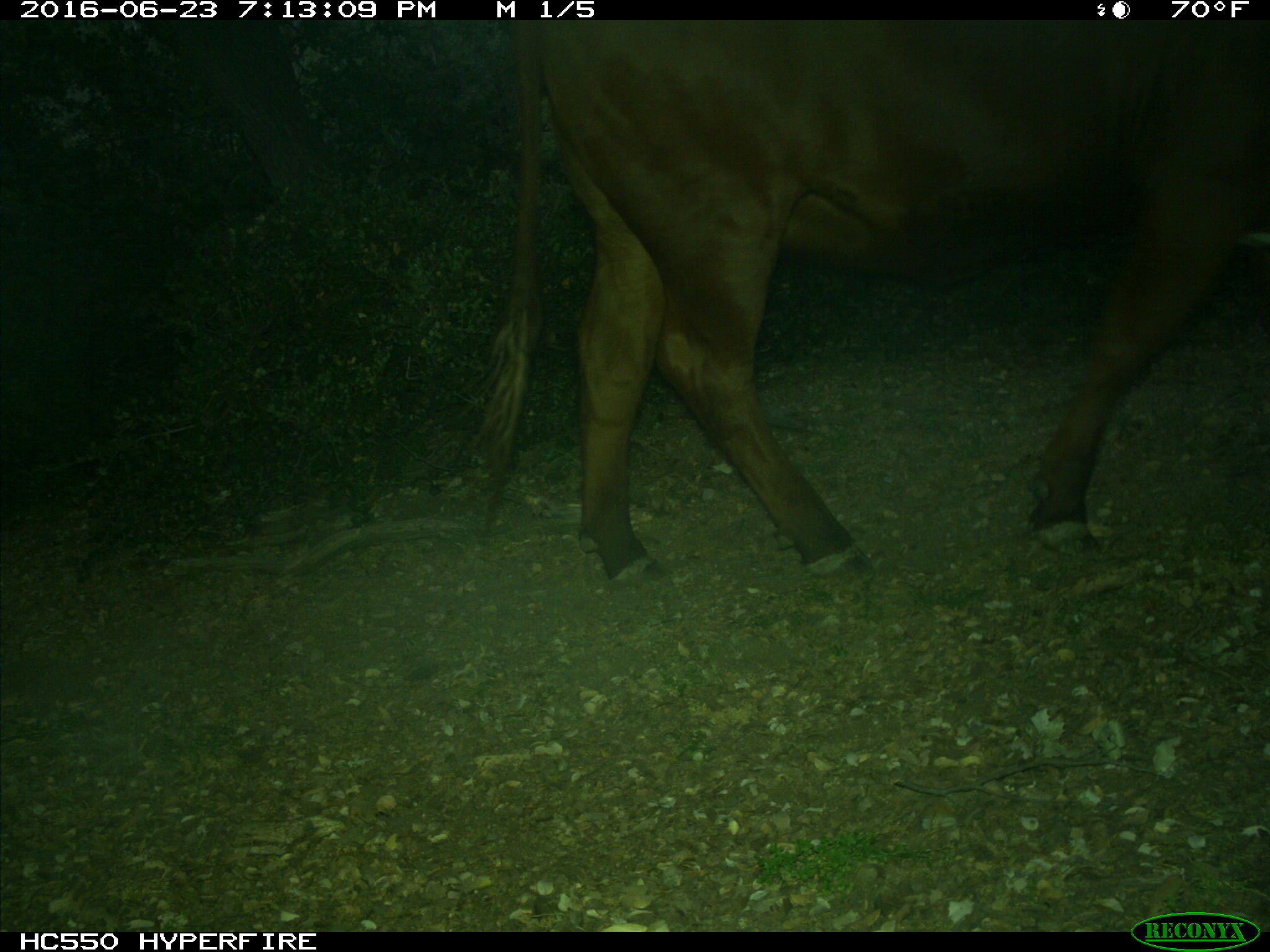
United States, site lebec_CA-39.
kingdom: Animalia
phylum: Chordata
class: Mammalia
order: Artiodactyla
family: Bovidae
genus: Bos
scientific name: Bos taurus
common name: domestic cow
Bos taurus (domestic cow).